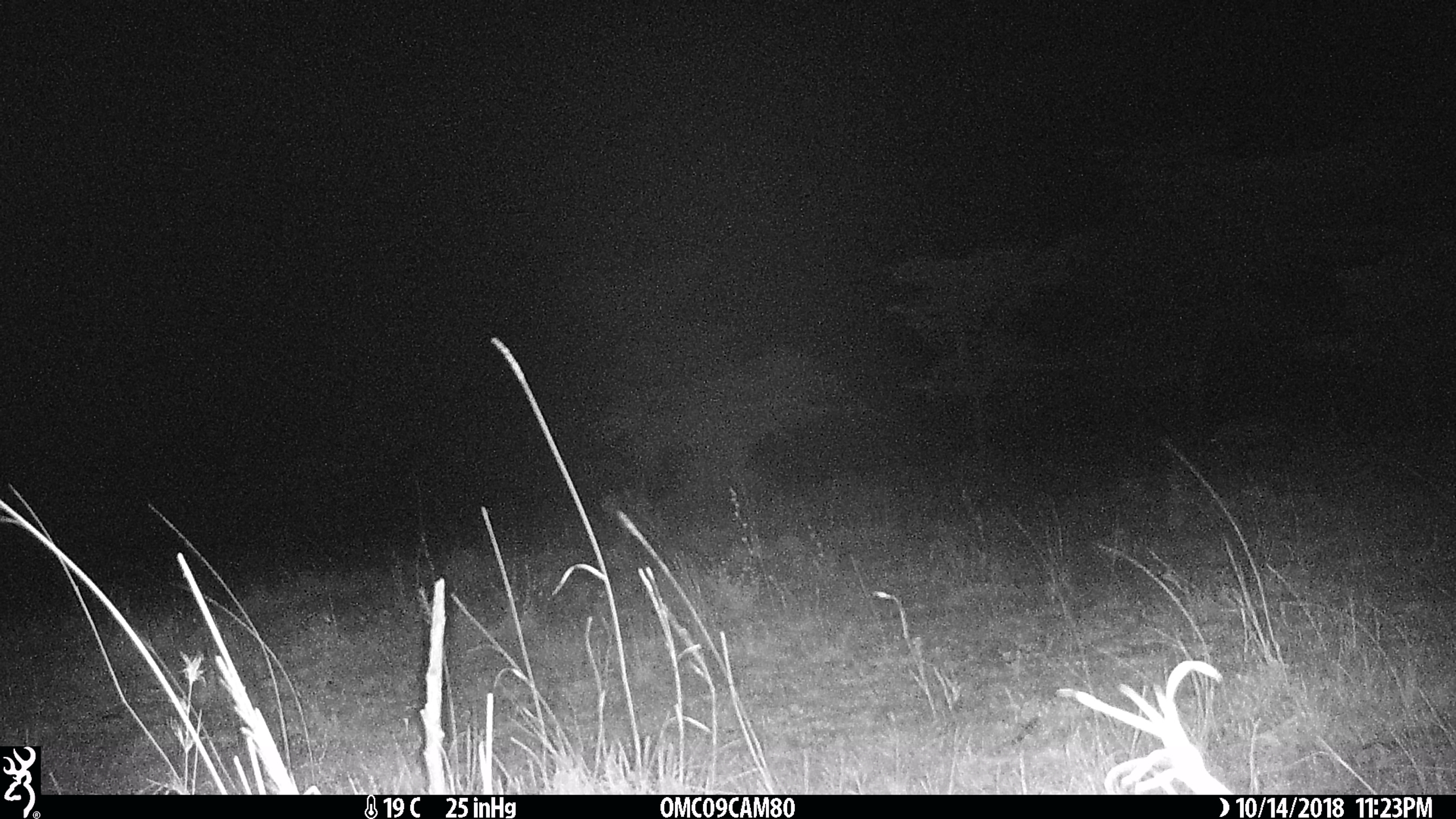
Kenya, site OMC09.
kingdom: Animalia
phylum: Chordata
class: Mammalia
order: Carnivora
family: Hyaenidae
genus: Crocuta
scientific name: Crocuta crocuta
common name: spotted hyena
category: hyena spotted